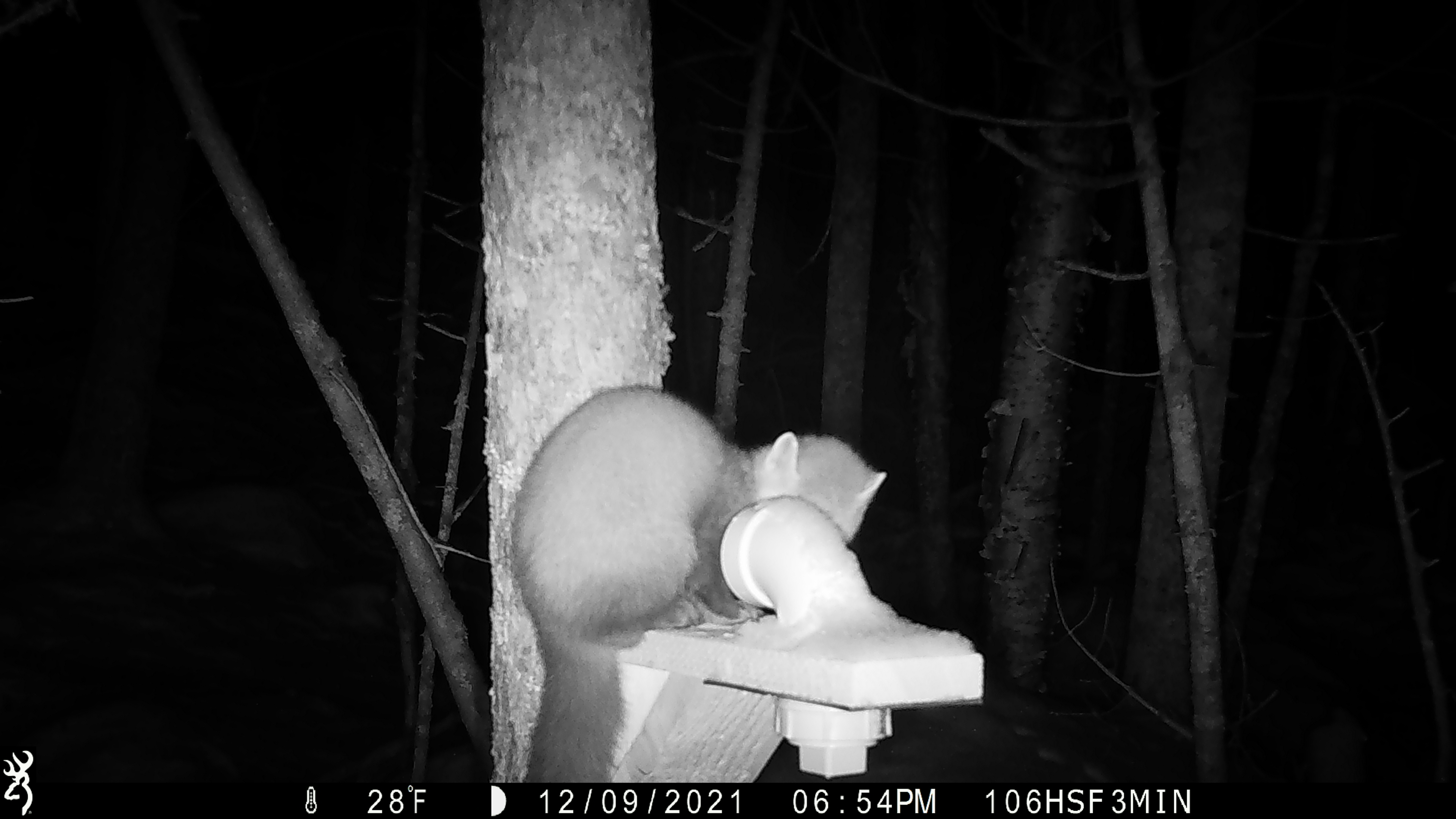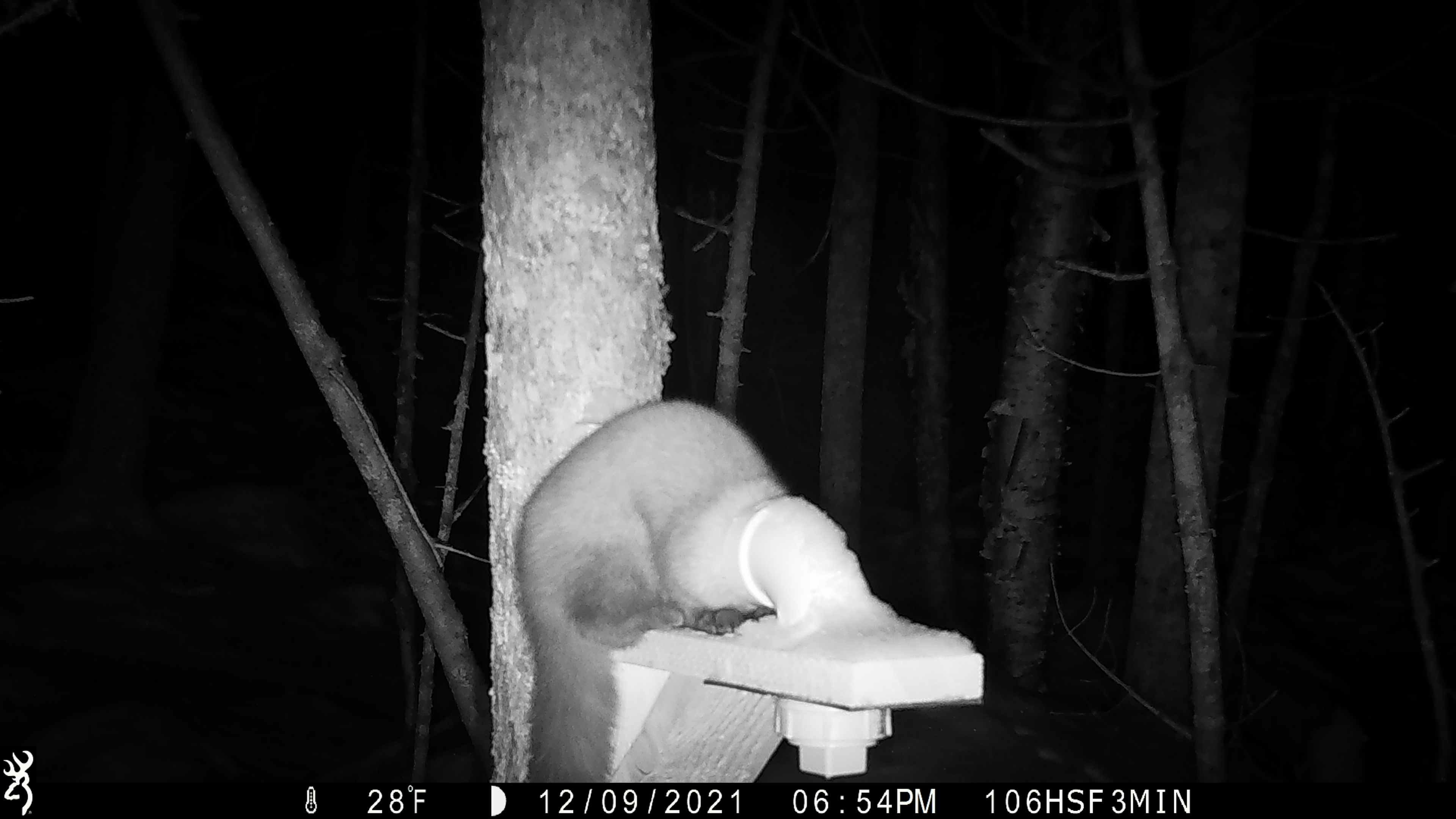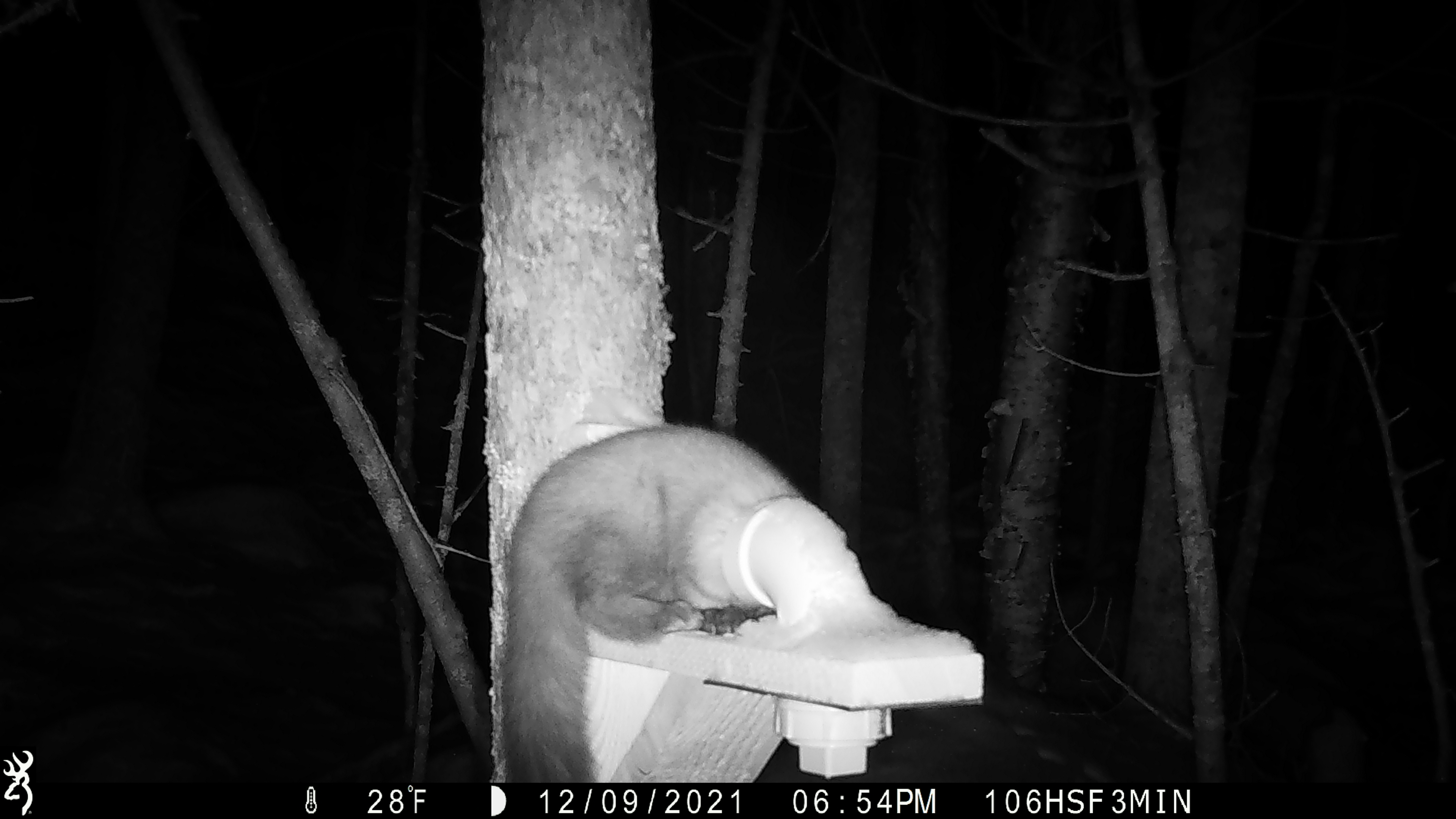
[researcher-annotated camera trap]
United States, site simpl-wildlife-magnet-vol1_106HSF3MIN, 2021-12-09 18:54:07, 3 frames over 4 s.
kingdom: Animalia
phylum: Chordata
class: Mammalia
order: Carnivora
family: Mustelidae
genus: Martes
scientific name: Martes americana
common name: american marten